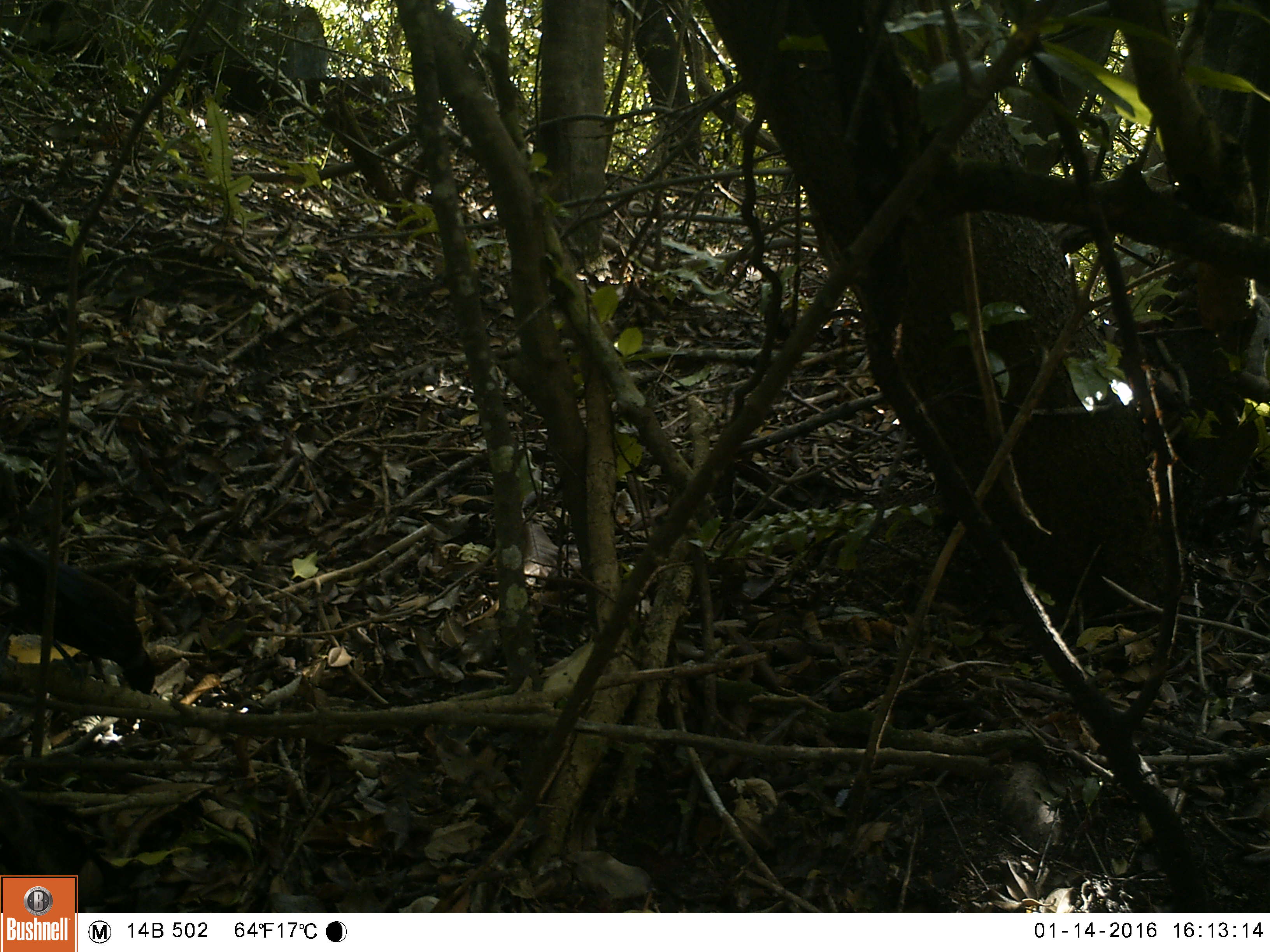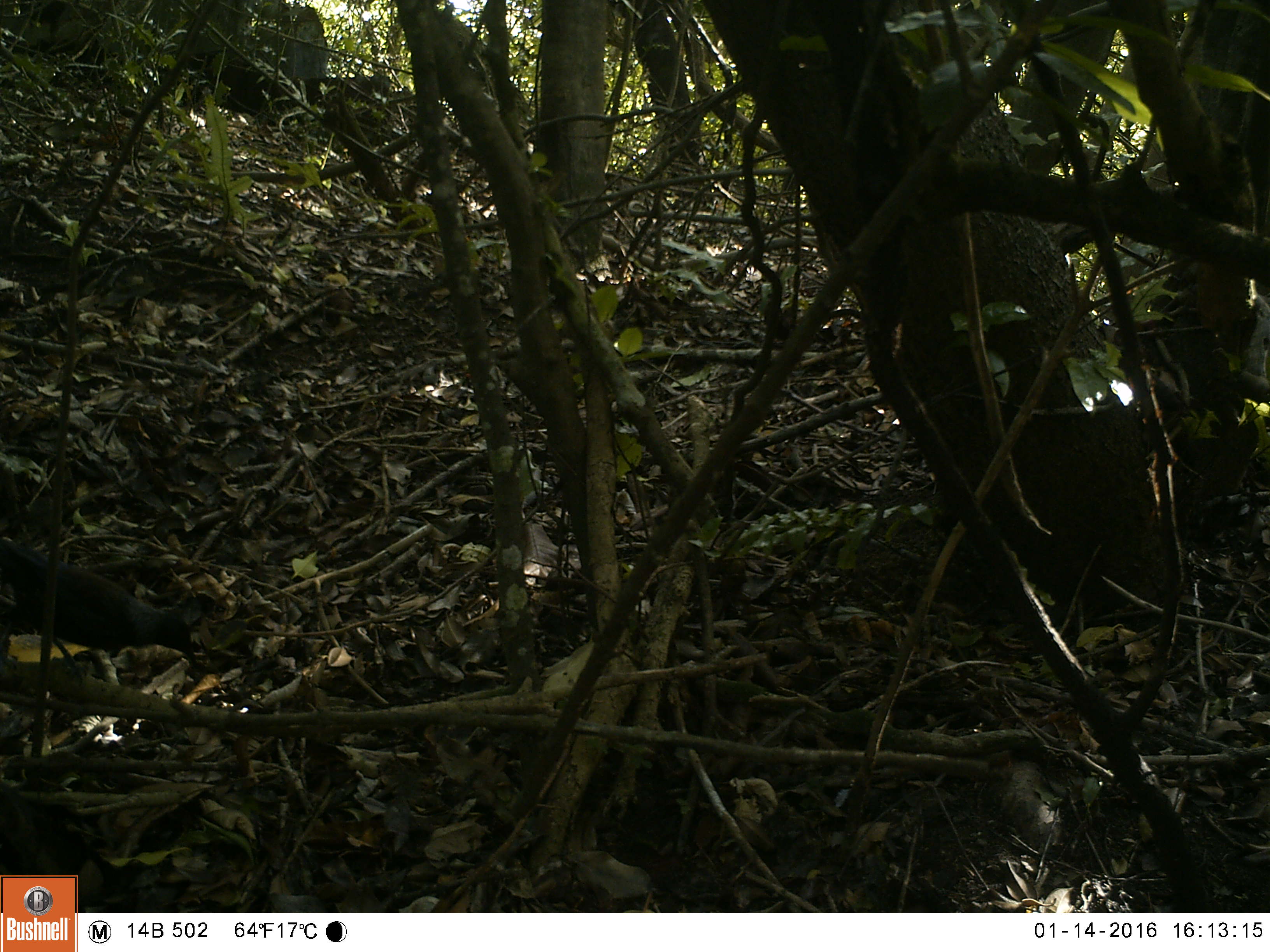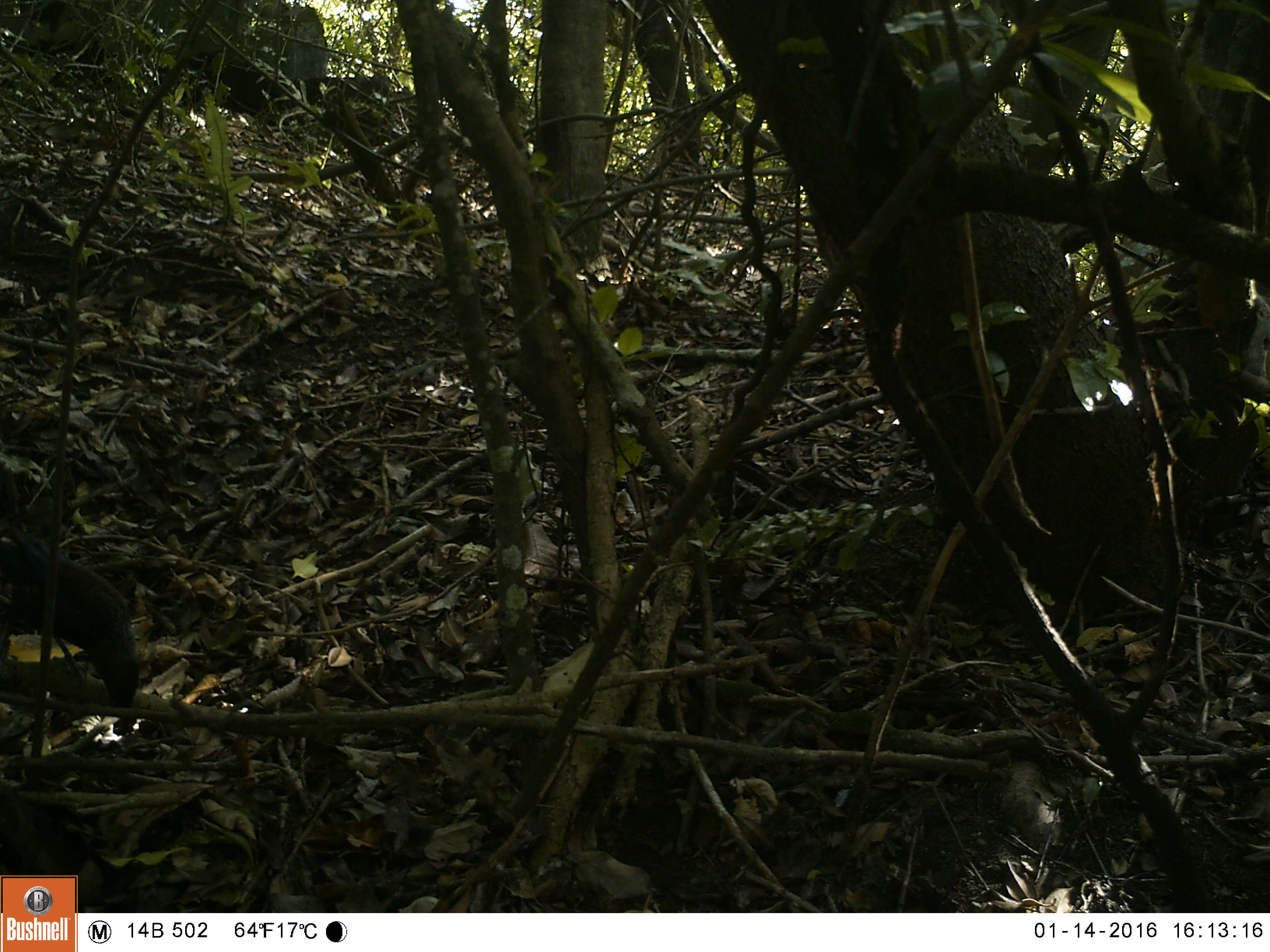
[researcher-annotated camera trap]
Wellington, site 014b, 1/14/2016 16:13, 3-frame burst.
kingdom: Animalia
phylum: Chordata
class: Aves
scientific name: Aves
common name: bird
Bird (Aves).